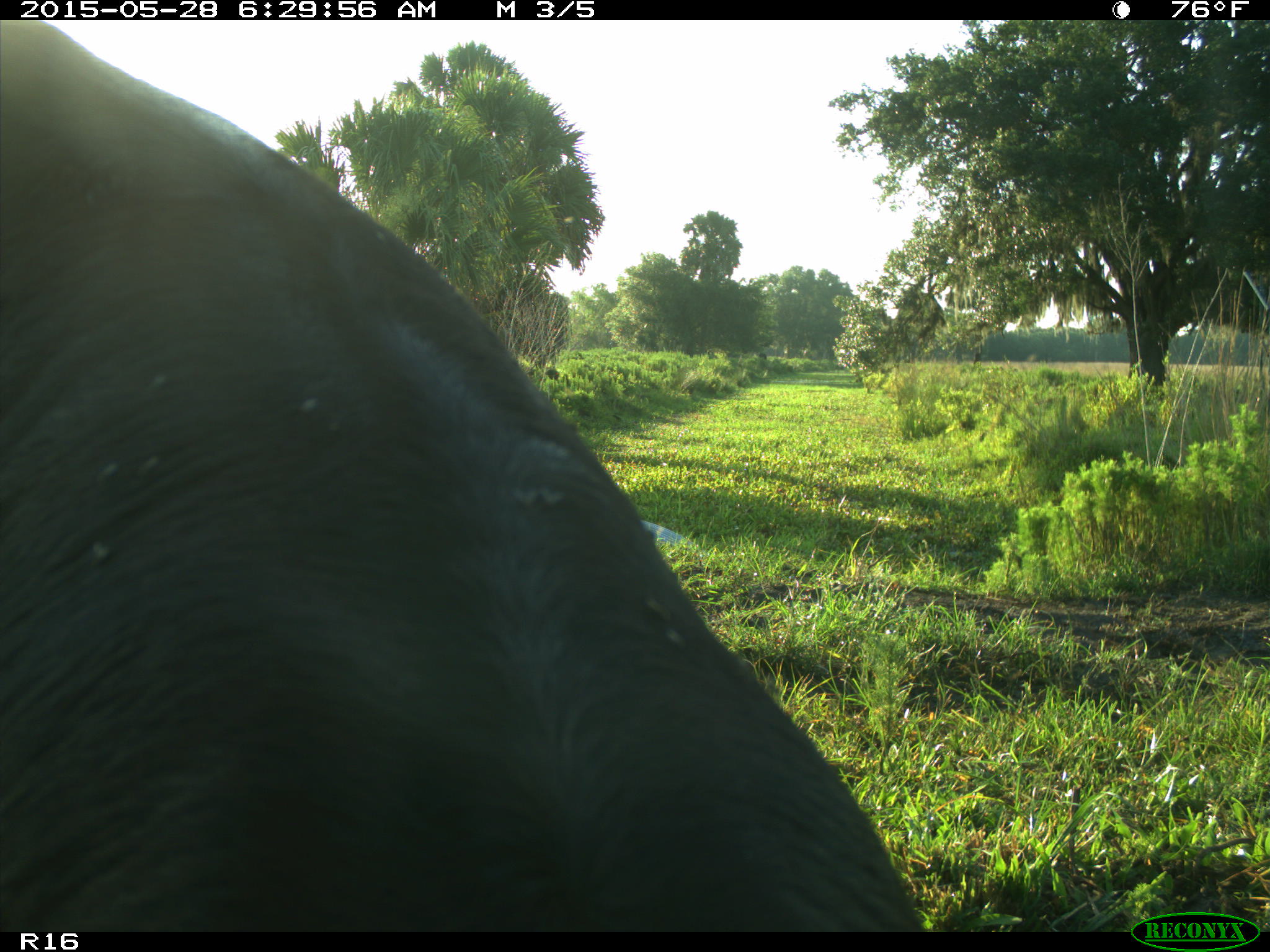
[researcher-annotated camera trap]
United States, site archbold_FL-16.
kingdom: Animalia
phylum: Chordata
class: Mammalia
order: Artiodactyla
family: Bovidae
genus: Bos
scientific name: Bos taurus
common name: domestic cow